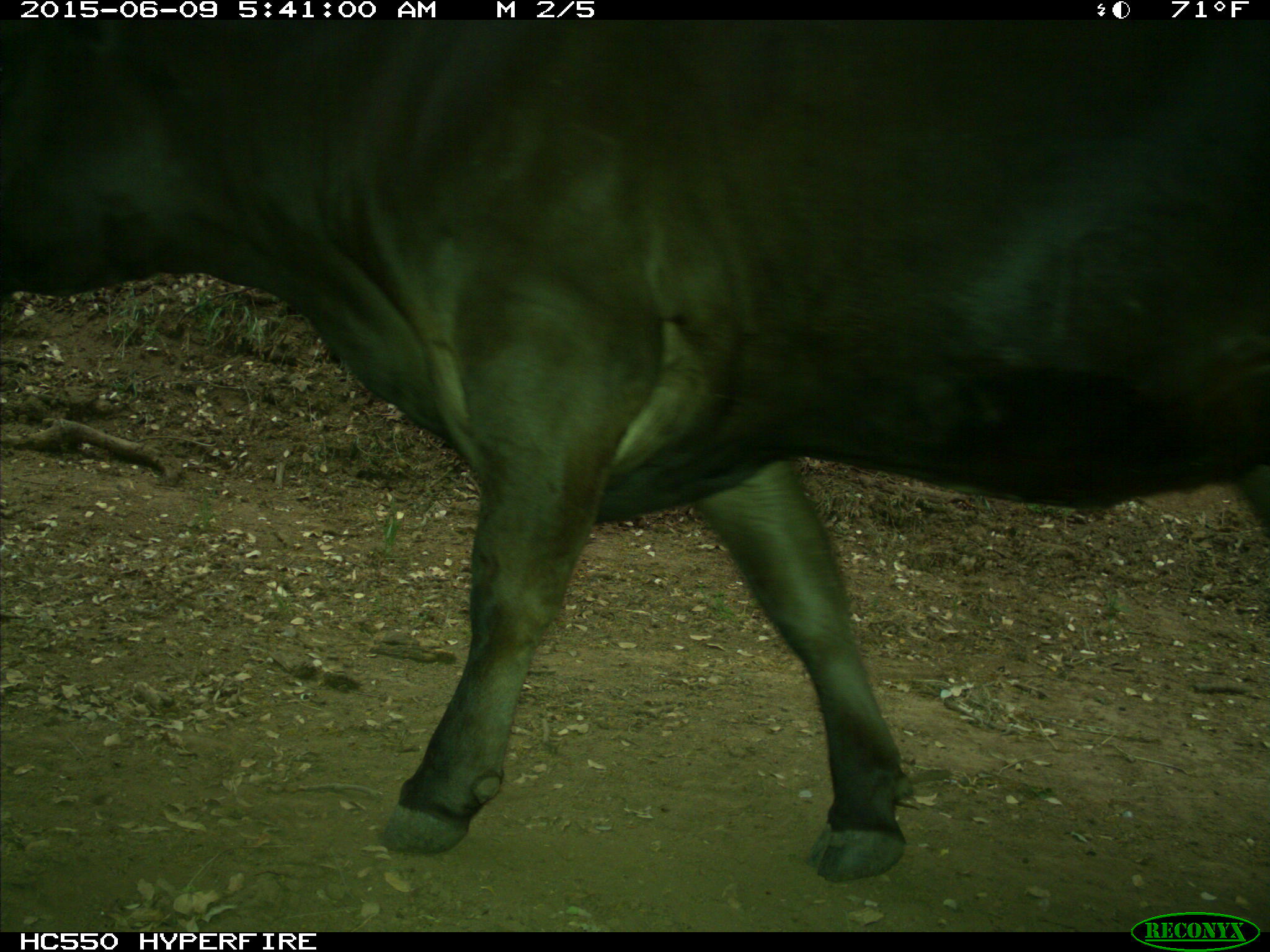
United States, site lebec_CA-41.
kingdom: Animalia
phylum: Chordata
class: Mammalia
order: Artiodactyla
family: Bovidae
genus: Bos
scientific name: Bos taurus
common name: domestic cow